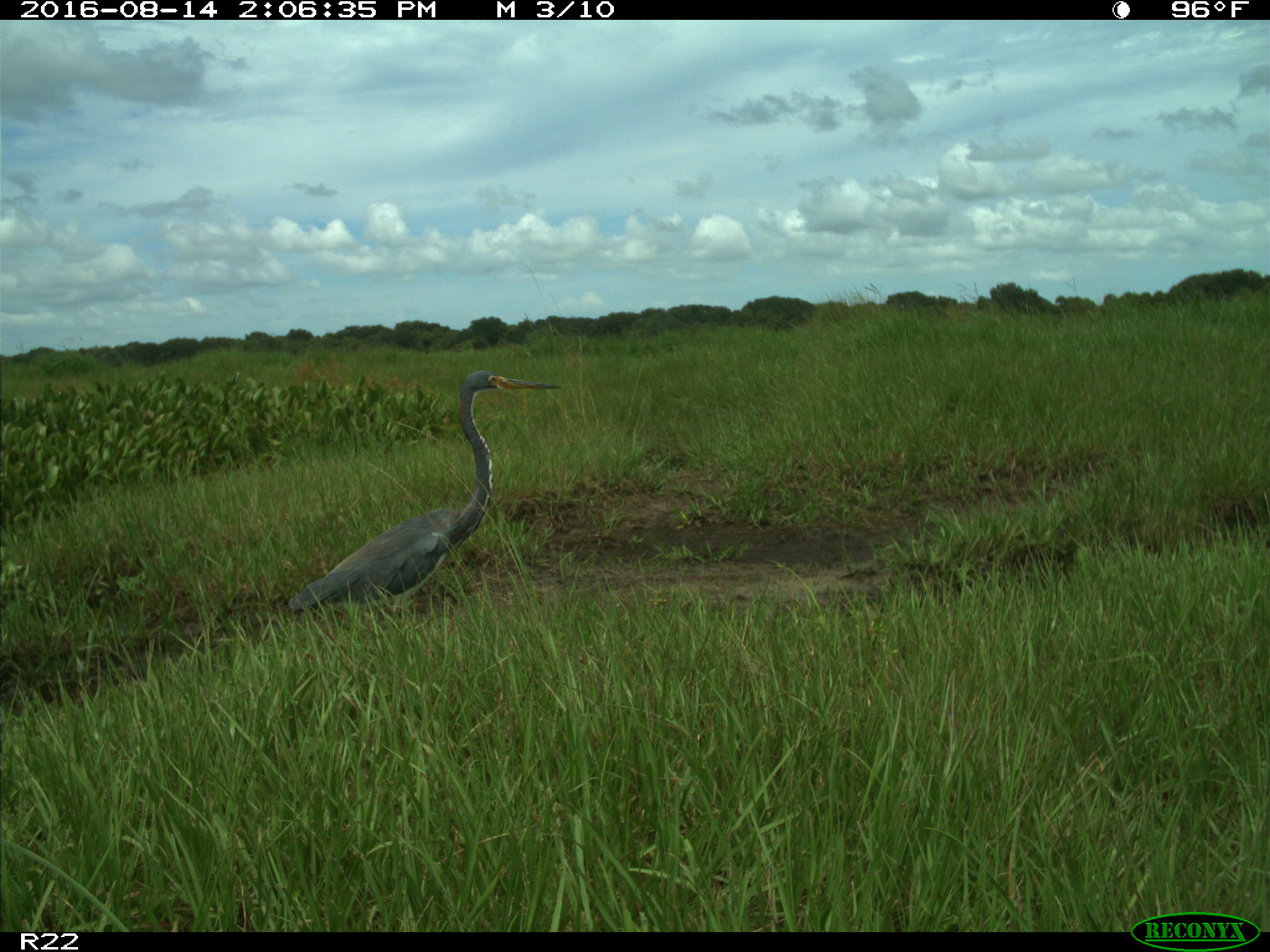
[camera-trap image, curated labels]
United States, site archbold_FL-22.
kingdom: Animalia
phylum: Chordata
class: Aves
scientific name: Aves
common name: birds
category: unidentified bird